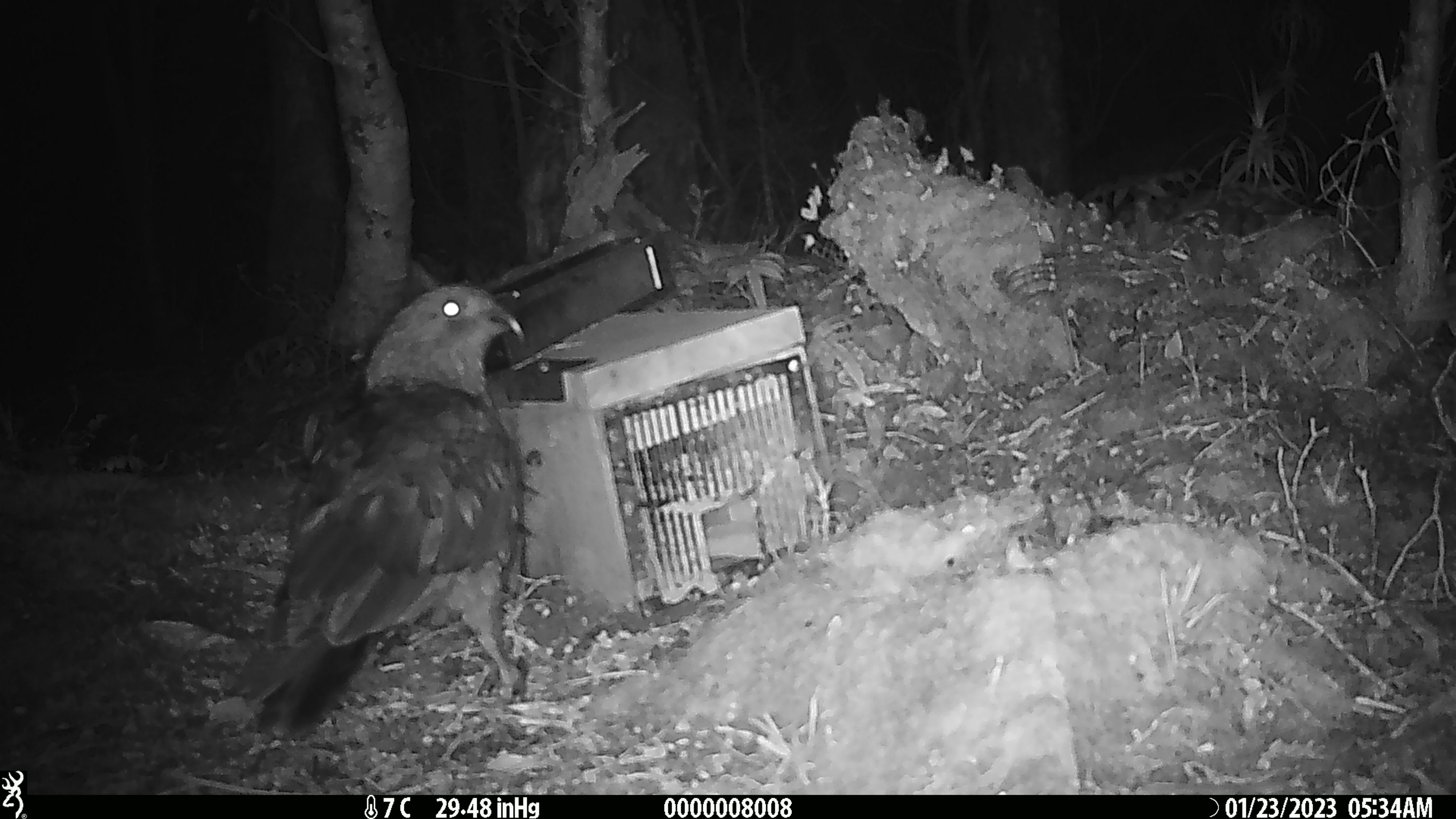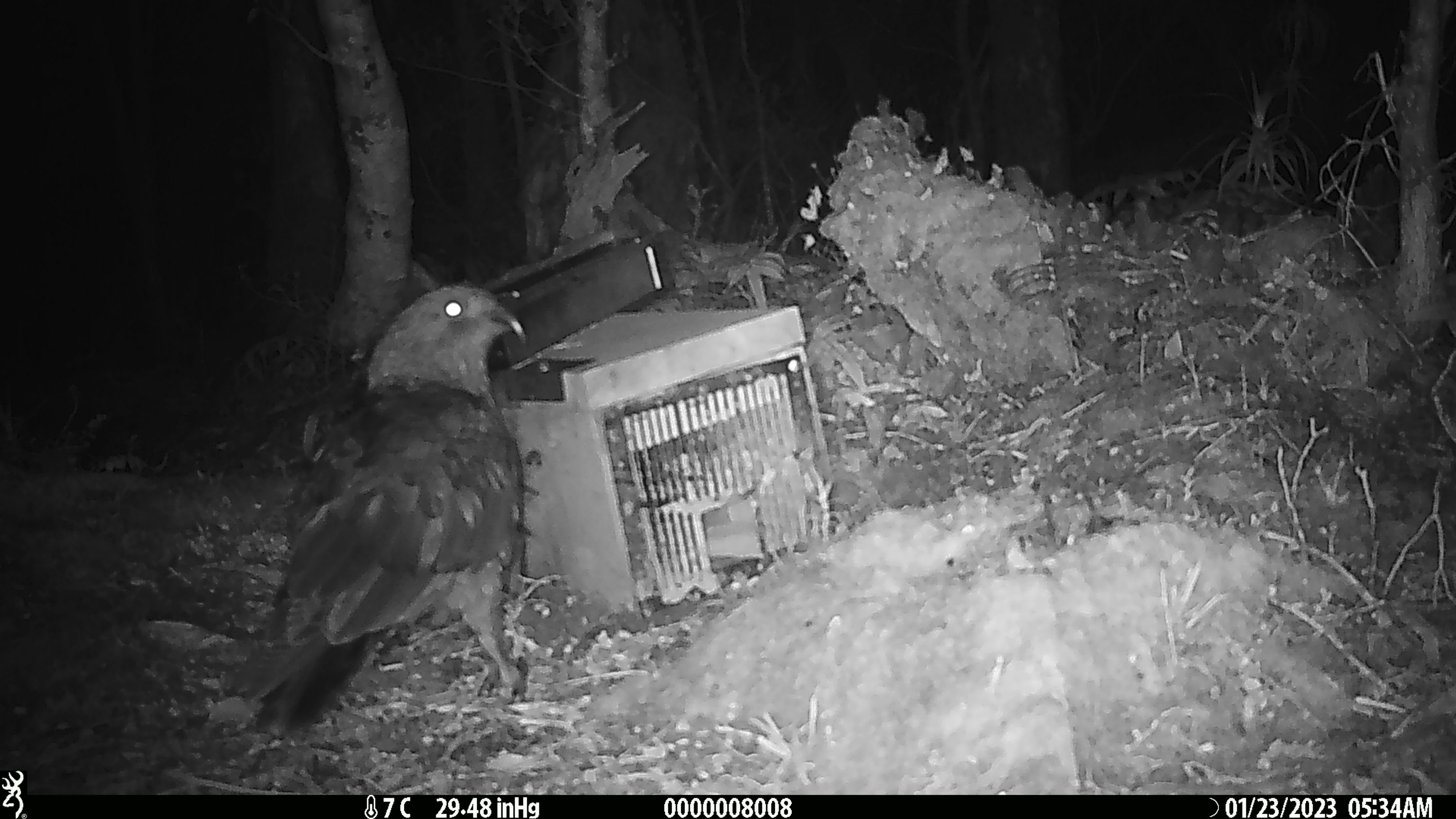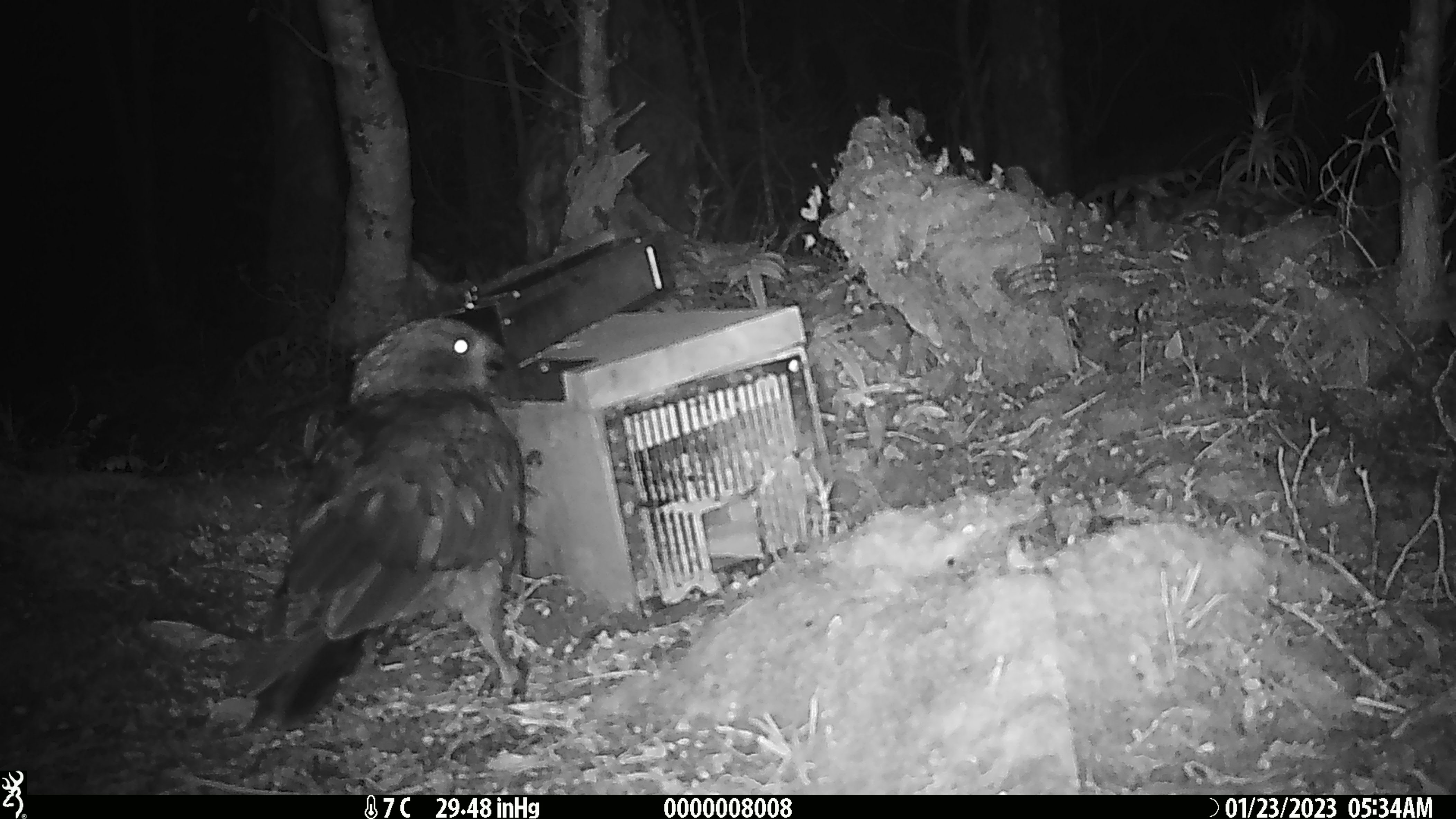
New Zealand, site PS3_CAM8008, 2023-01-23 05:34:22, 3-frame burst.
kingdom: Animalia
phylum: Chordata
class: Aves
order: Psittaciformes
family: Strigopidae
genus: Nestor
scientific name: Nestor notabilis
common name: kea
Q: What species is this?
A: Kea (Nestor notabilis).